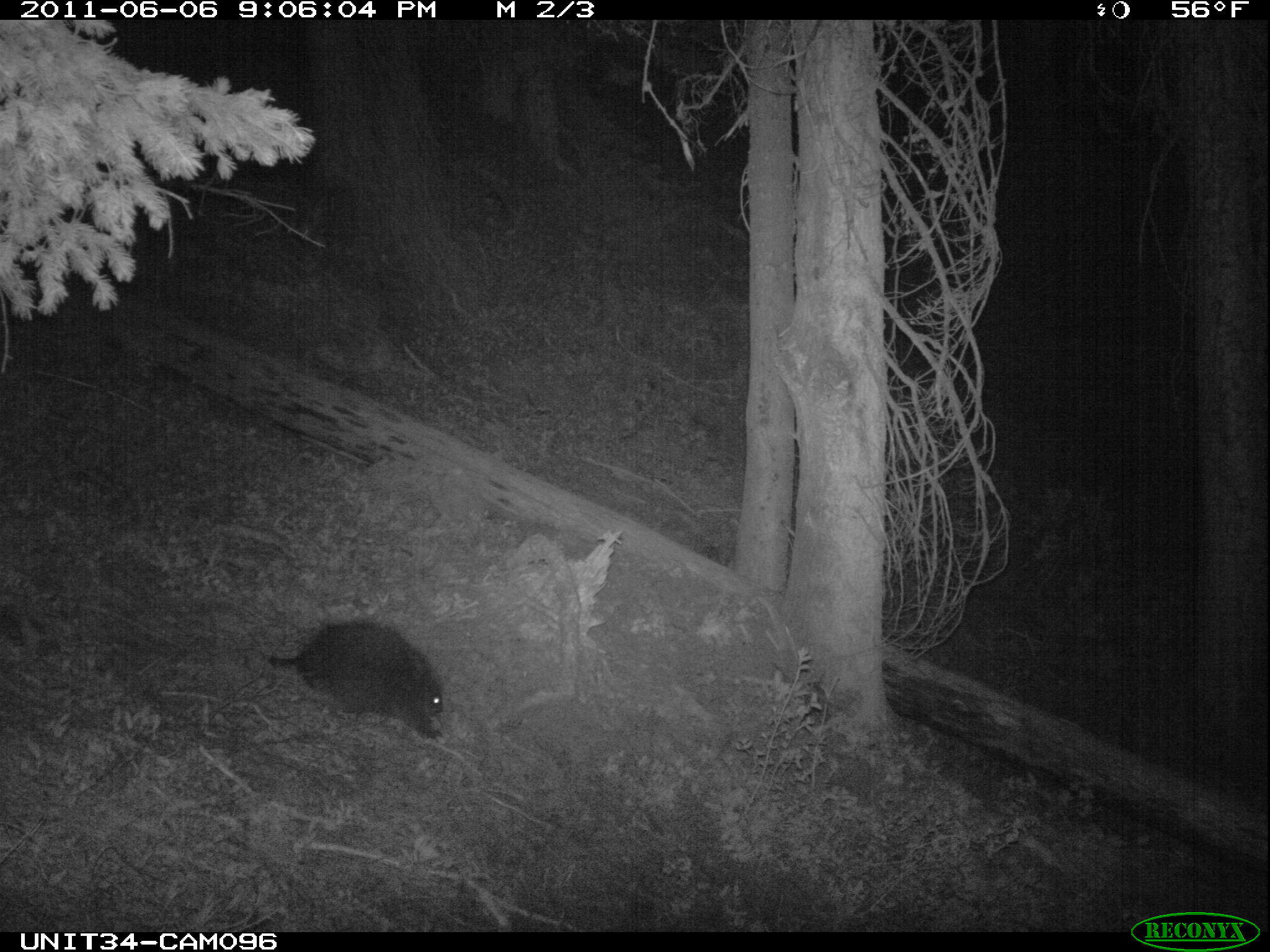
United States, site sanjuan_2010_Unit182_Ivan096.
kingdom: Animalia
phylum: Chordata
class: Mammalia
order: Rodentia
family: Erethizontidae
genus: Erethizon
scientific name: Erethizon dorsatum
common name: north american porcupine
Erethizon dorsatum (north american porcupine).